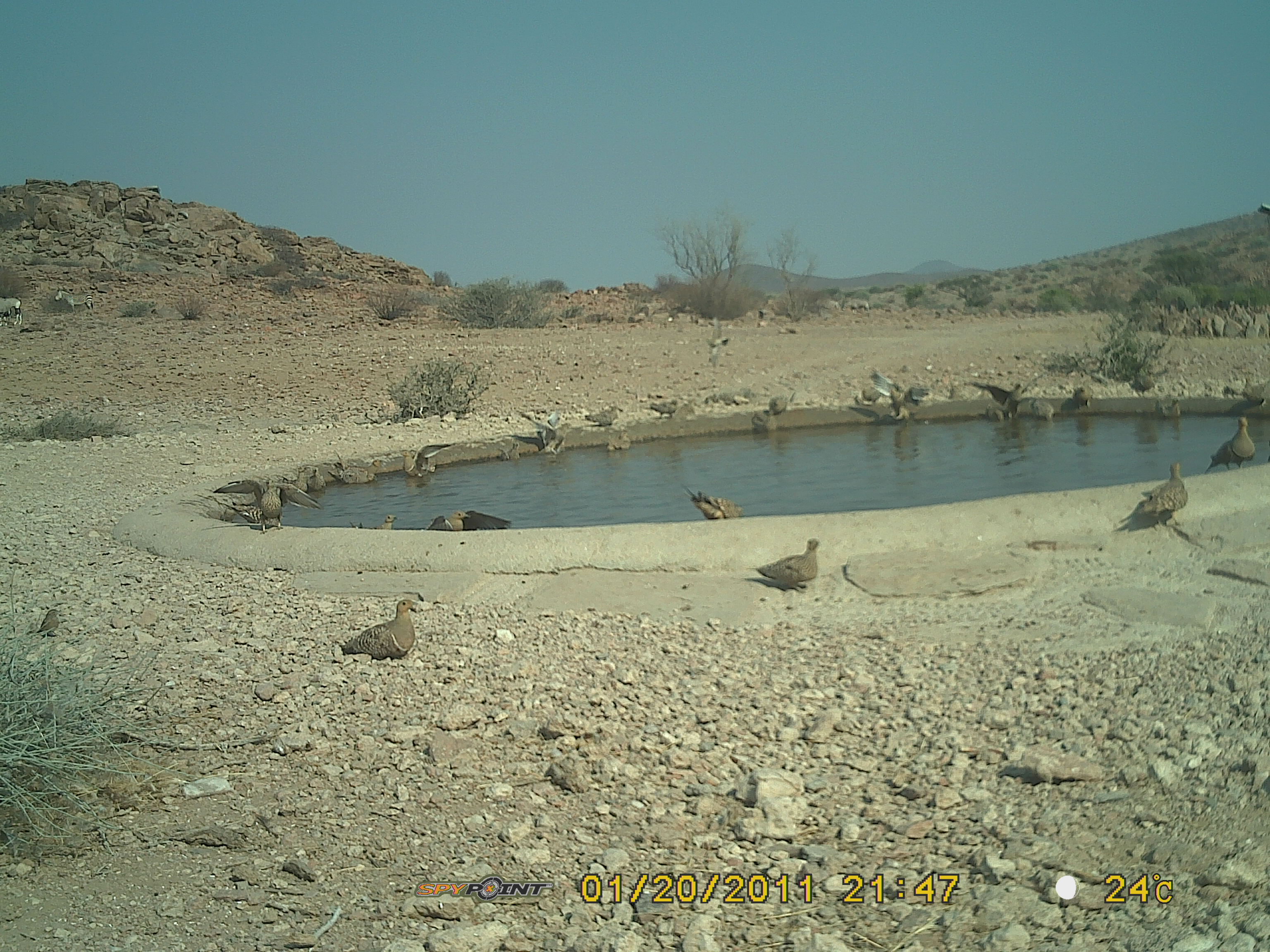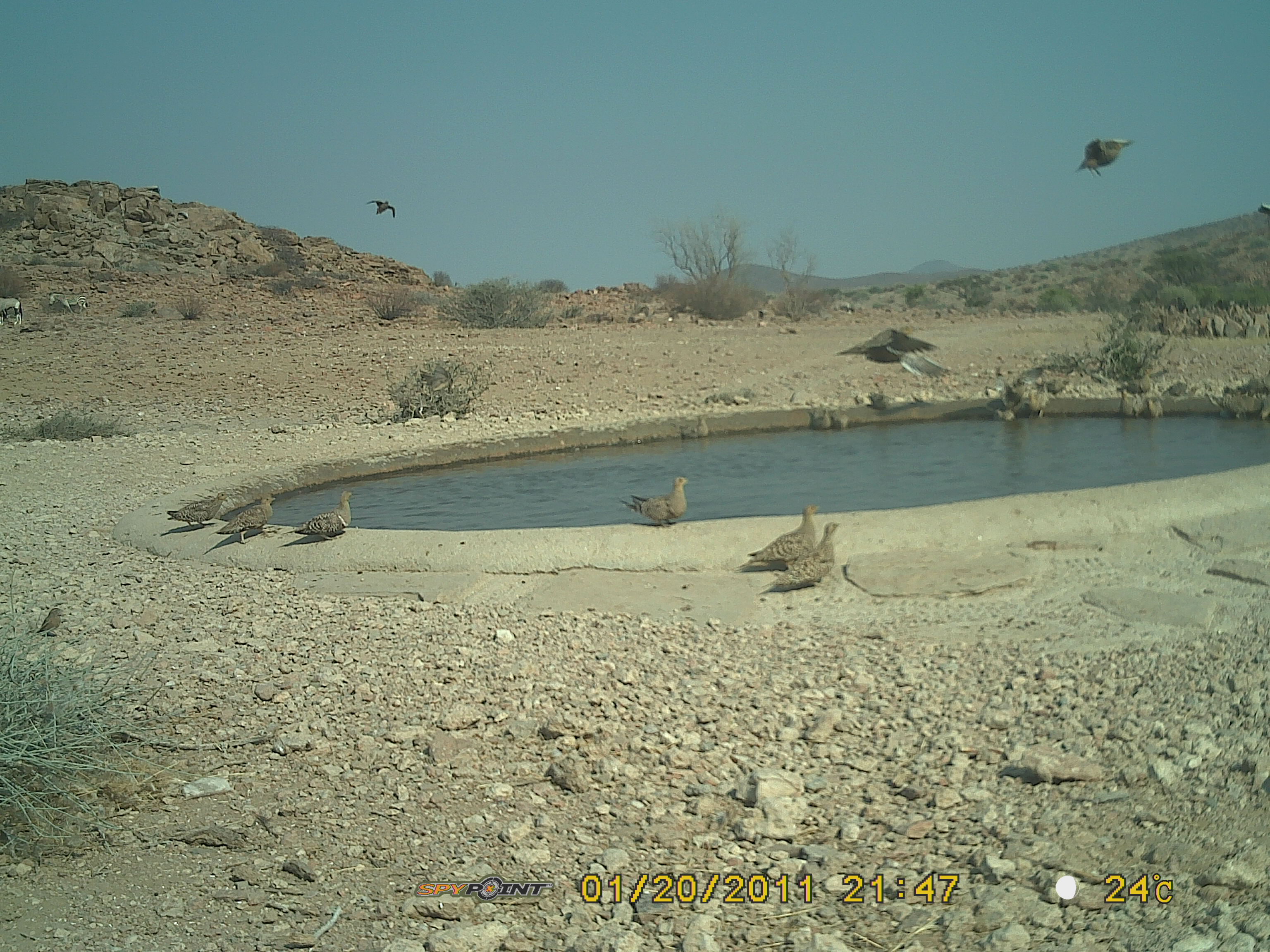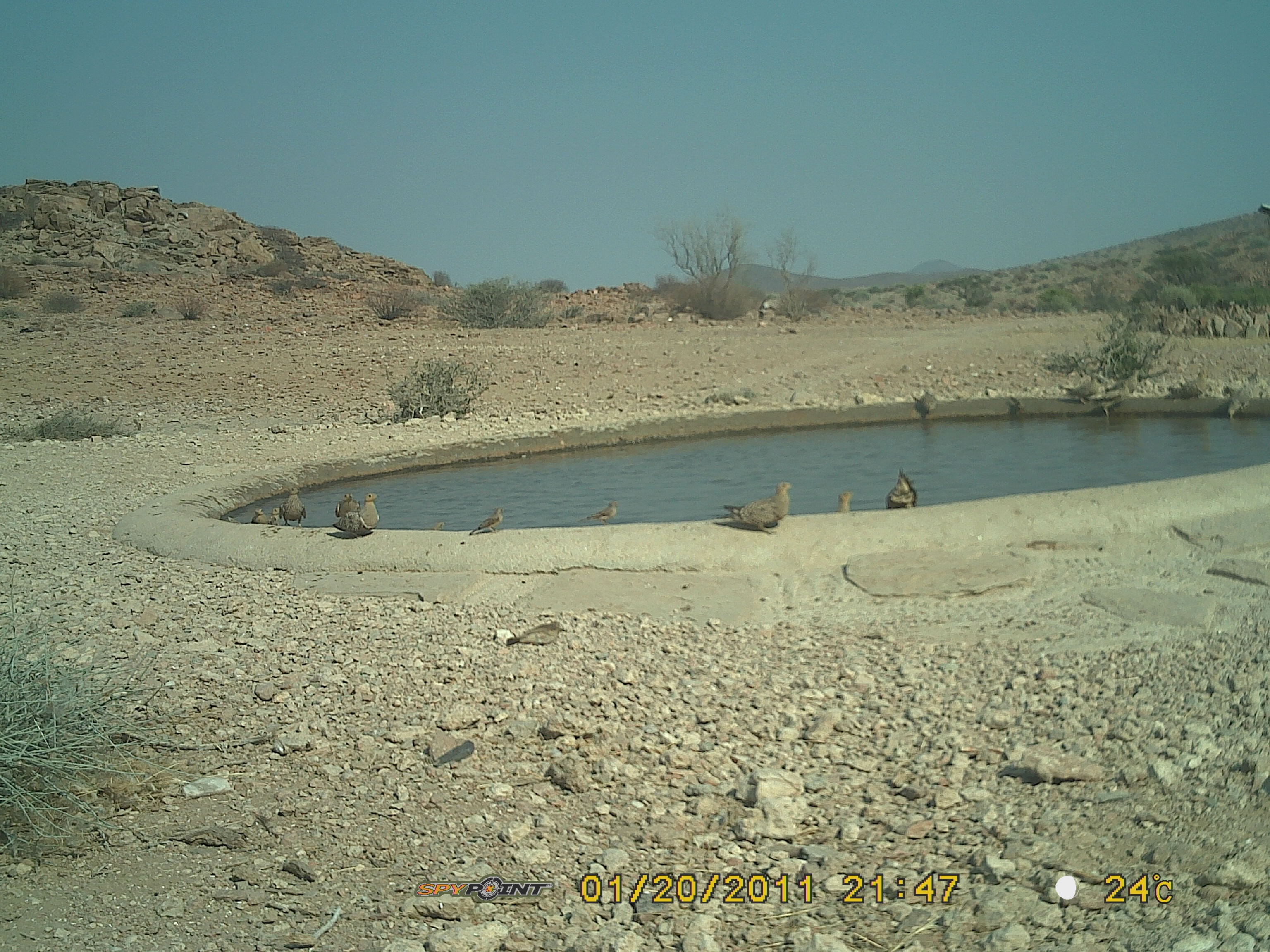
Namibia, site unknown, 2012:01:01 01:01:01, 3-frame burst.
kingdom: Animalia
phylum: Chordata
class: Aves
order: Pterocliformes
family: Pteroclidae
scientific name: Pteroclidae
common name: sandgrouse